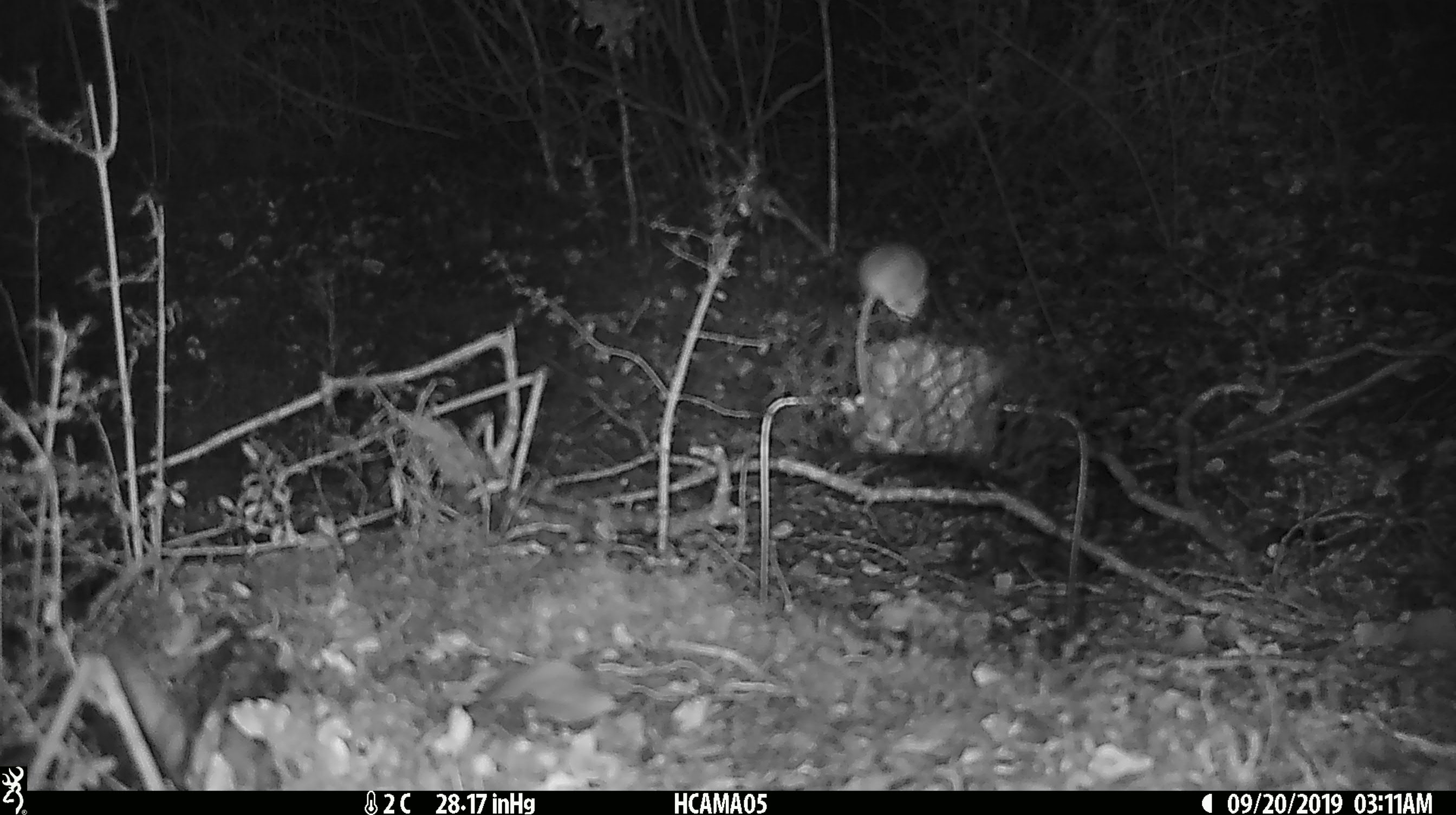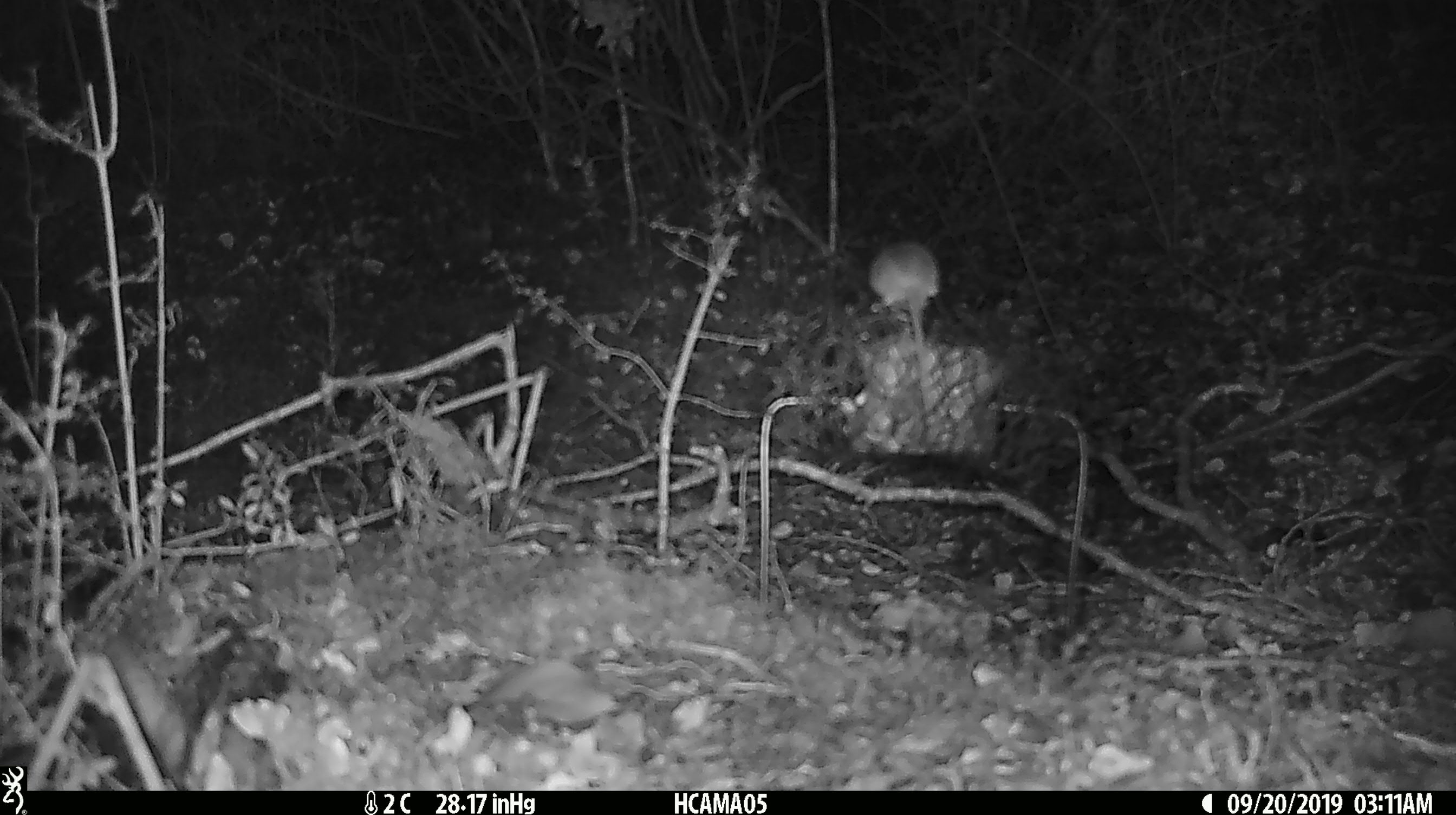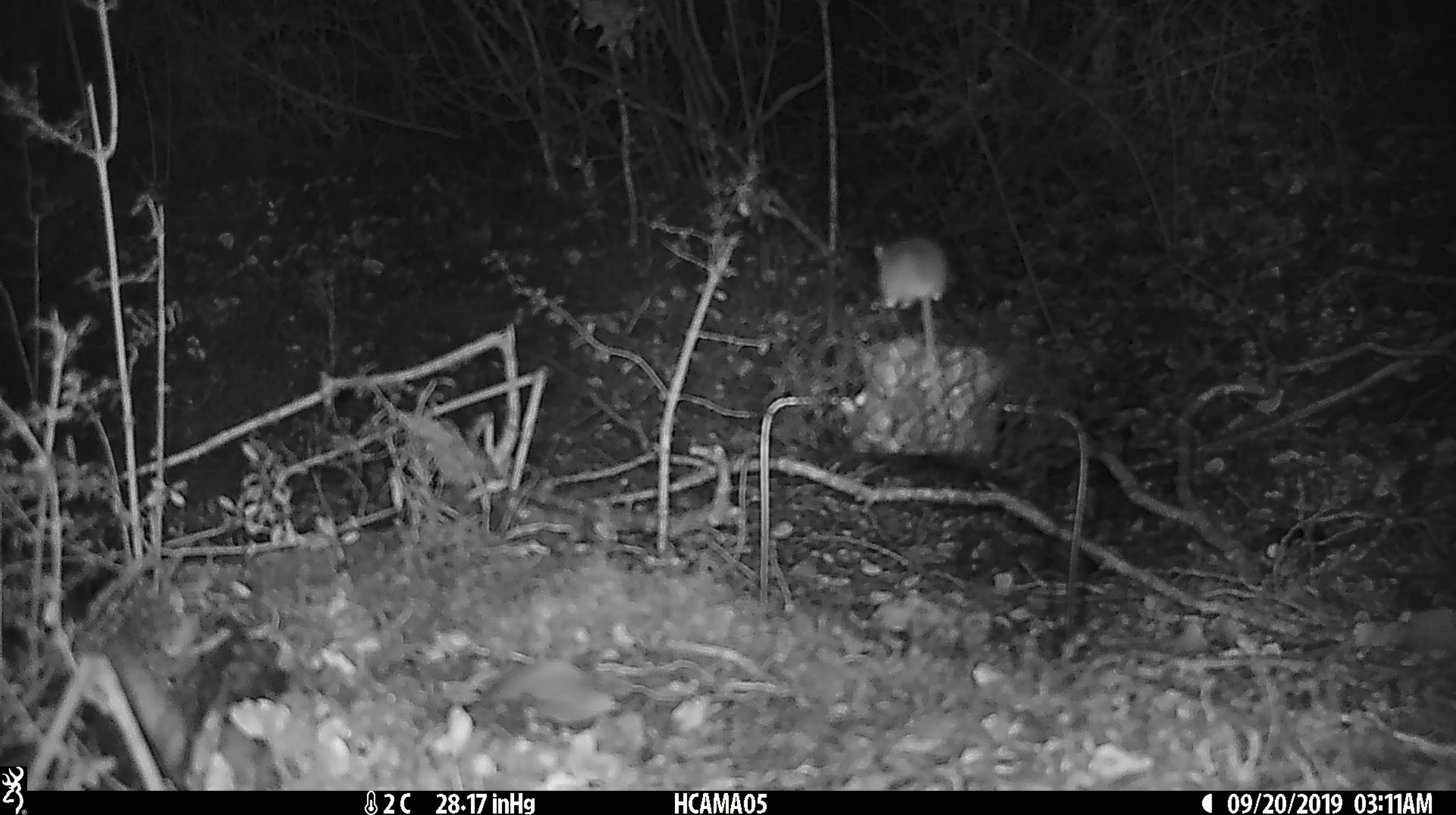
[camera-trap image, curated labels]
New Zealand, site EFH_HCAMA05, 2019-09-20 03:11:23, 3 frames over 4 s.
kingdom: Animalia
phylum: Chordata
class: Mammalia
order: Rodentia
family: Muridae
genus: Mus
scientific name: Mus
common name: mouse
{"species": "mouse (Mus)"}